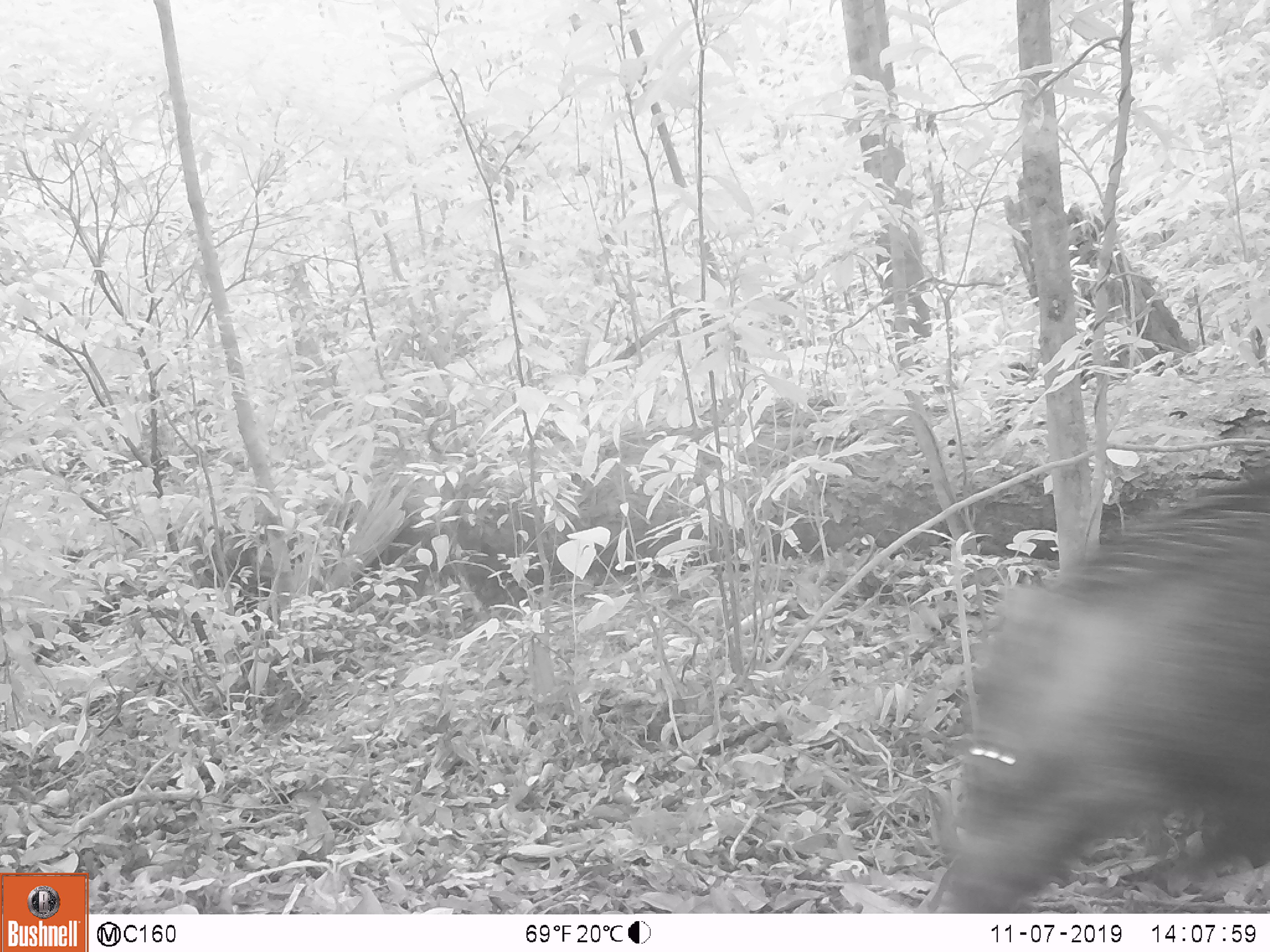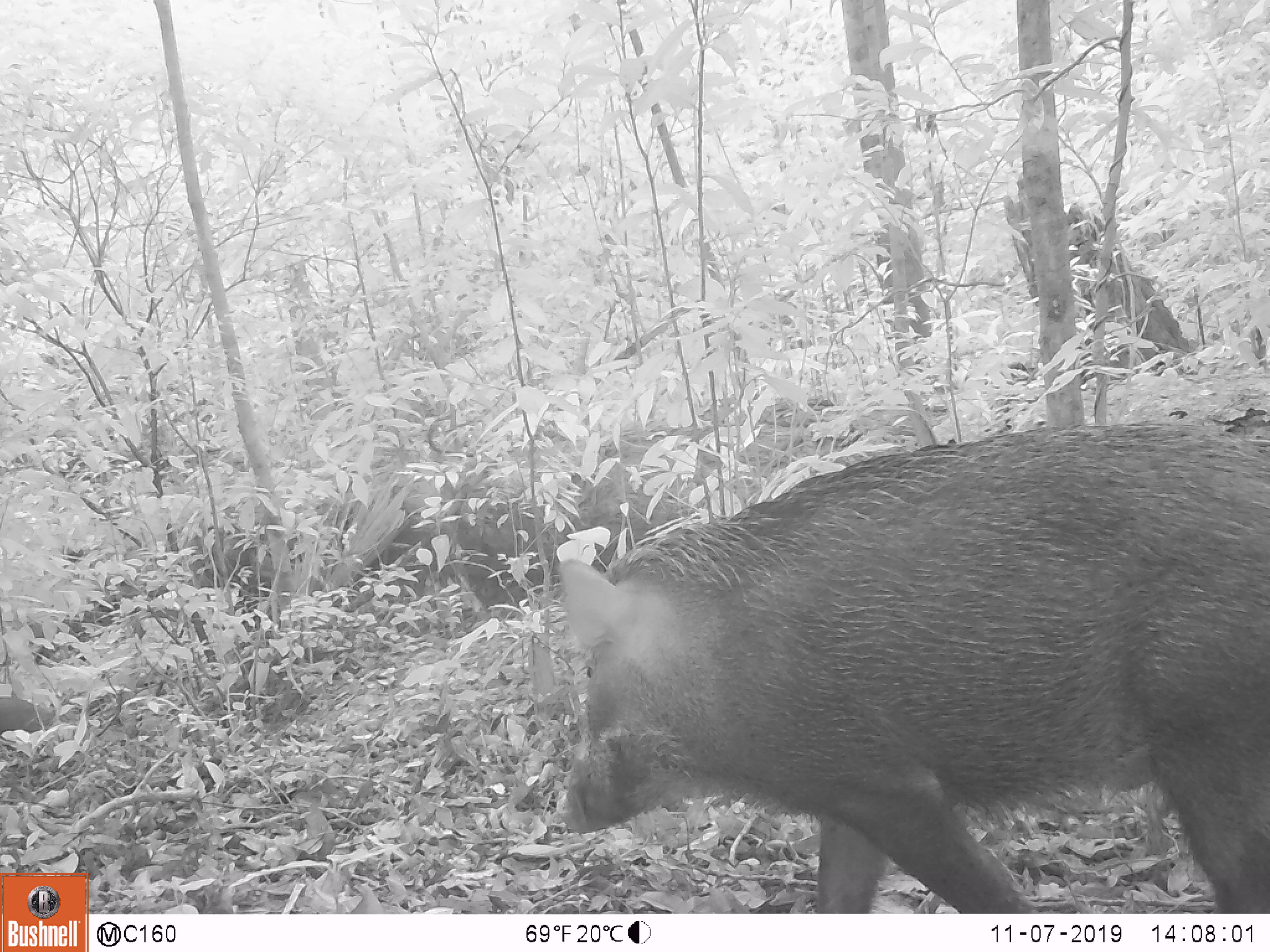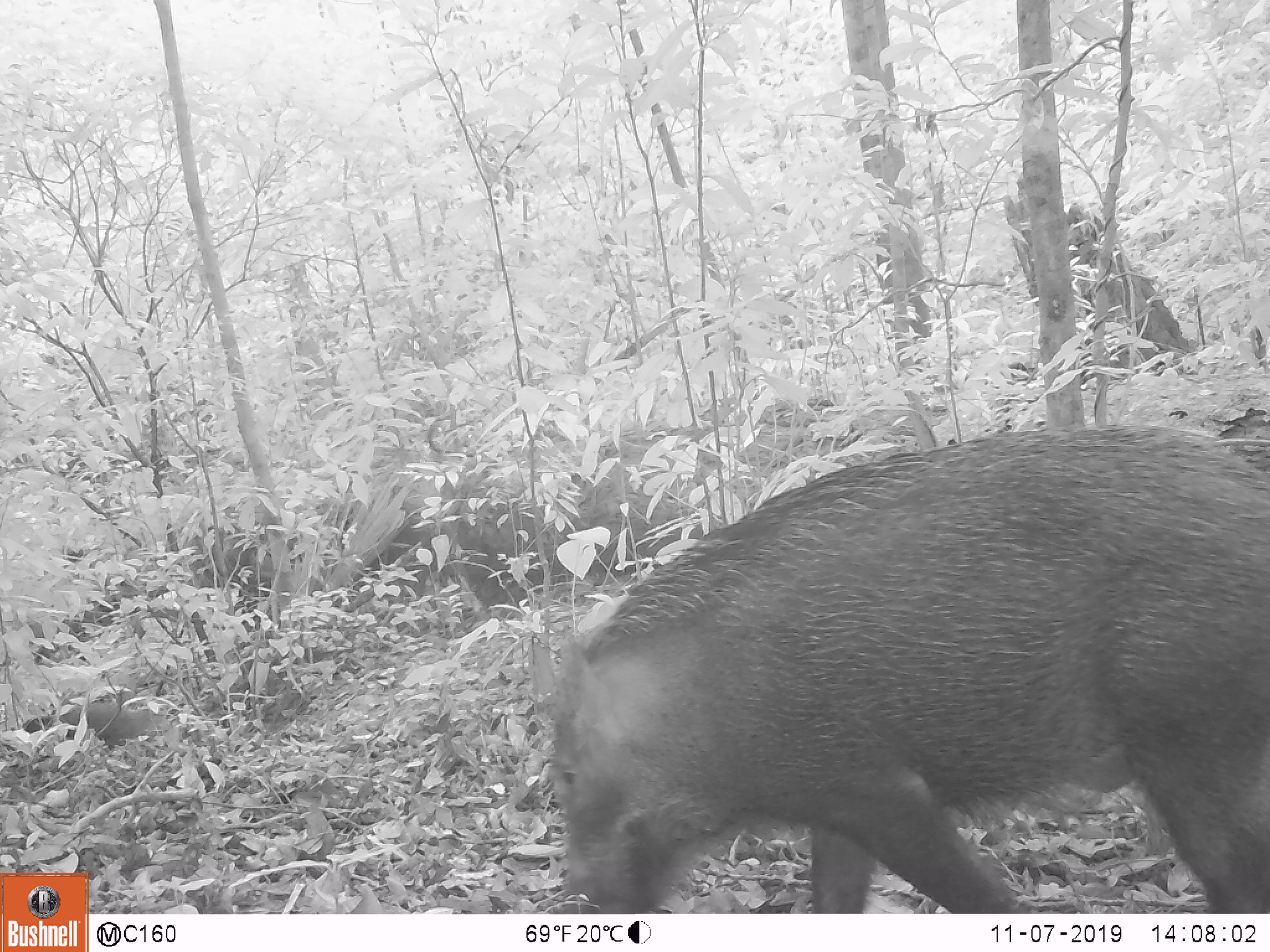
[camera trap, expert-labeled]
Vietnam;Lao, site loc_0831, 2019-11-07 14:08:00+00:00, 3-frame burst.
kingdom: Animalia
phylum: Chordata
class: Mammalia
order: Artiodactyla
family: Suidae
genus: Sus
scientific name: Sus scrofa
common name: eurasian wild pig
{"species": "eurasian wild pig (Sus scrofa)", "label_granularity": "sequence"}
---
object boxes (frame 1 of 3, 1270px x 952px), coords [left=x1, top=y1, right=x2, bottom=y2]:
eurasian wild pig: [left=941, top=468, right=1270, bottom=907]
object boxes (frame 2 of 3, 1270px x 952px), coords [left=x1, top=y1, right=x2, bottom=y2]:
eurasian wild pig: [left=556, top=420, right=1270, bottom=913]; [left=0, top=696, right=53, bottom=738]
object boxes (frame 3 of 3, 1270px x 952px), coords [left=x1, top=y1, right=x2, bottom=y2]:
eurasian wild pig: [left=545, top=423, right=1270, bottom=913]; [left=18, top=703, right=164, bottom=749]